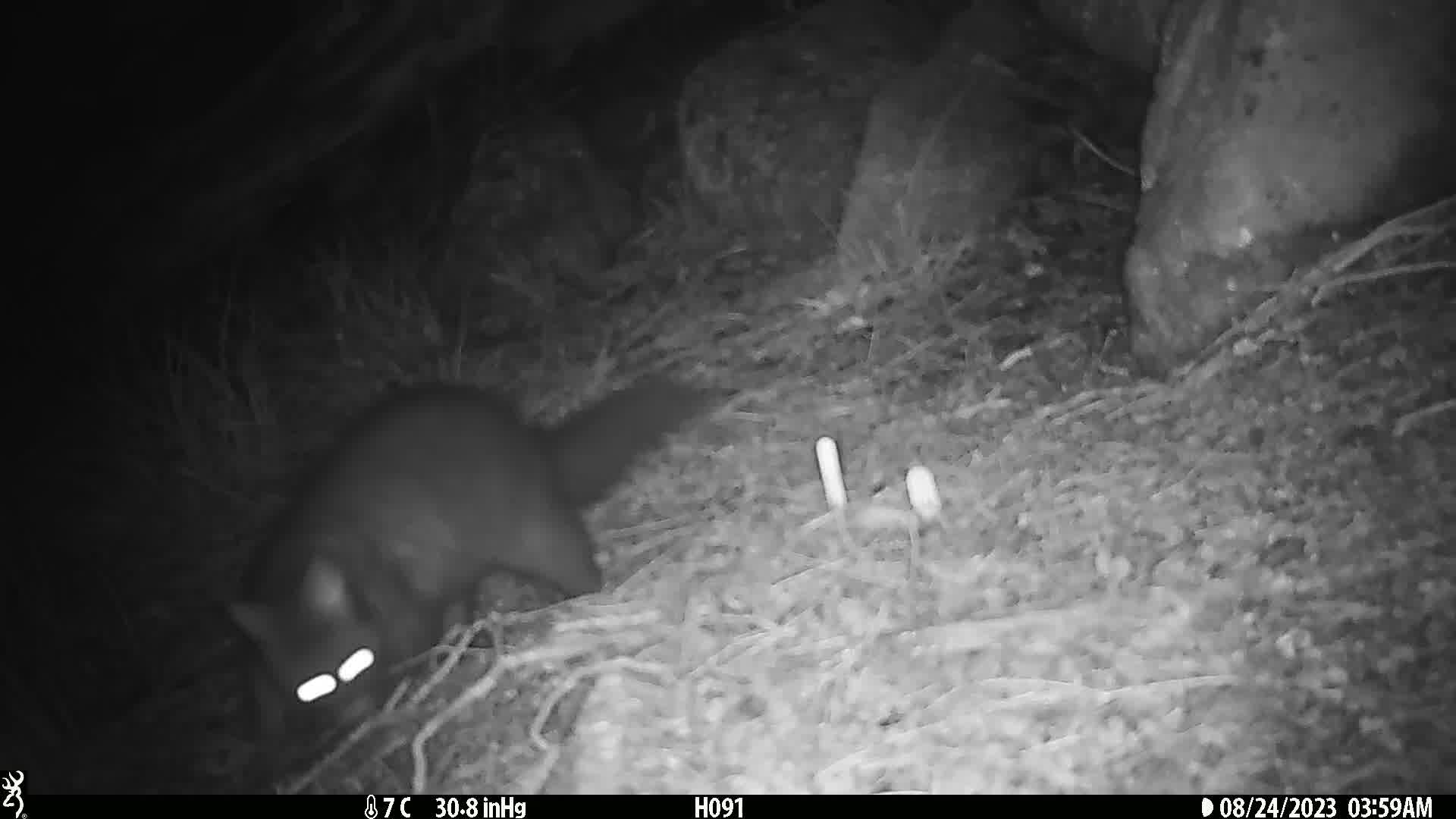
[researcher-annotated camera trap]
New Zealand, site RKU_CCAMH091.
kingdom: Animalia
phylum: Chordata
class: Mammalia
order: Diprotodontia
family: Phalangeridae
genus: Trichosurus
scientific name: Trichosurus vulpecula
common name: common brushtail possum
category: possum